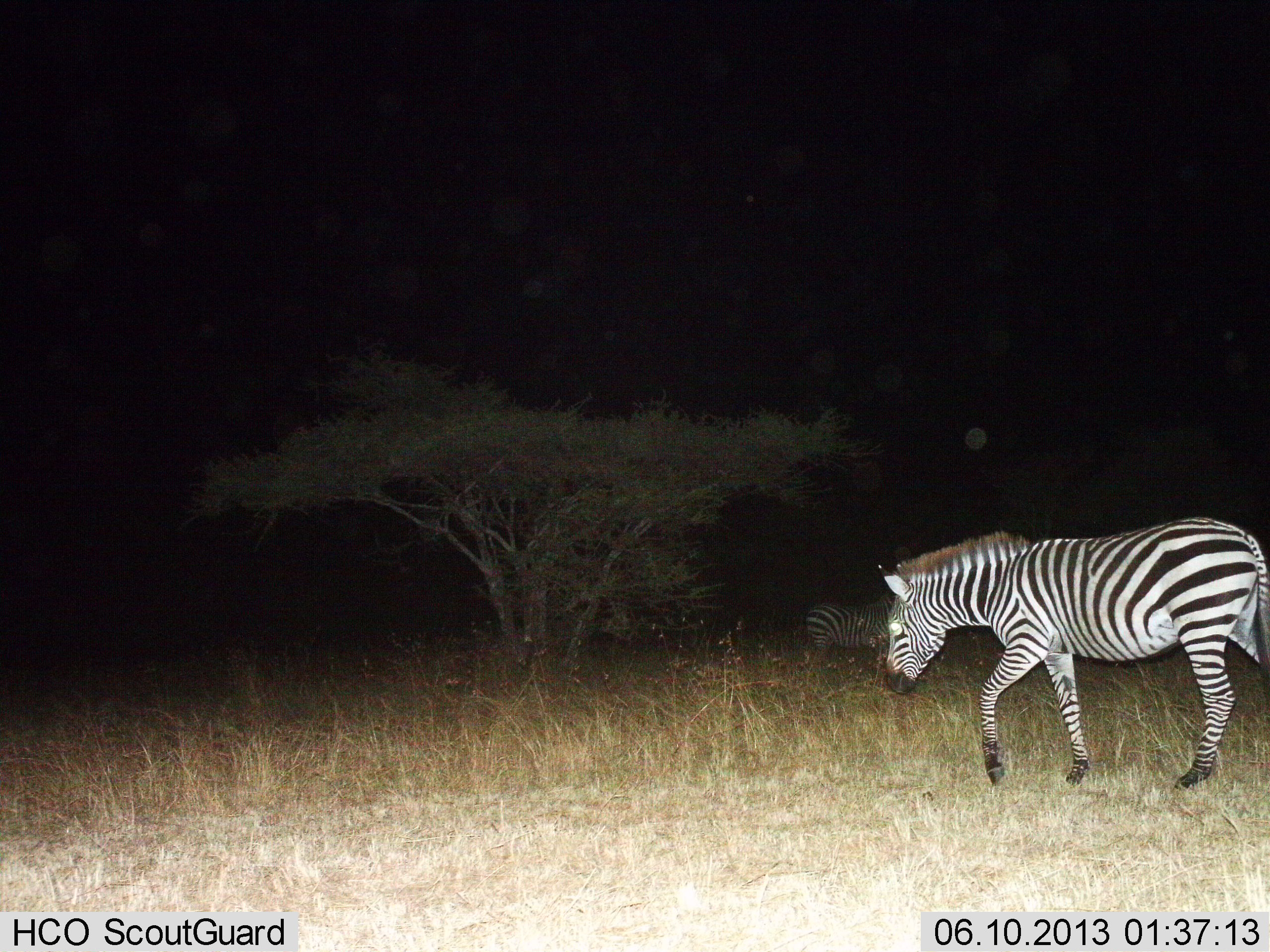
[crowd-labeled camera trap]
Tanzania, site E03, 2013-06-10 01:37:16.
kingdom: Animalia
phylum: Chordata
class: Mammalia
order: Perissodactyla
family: Equidae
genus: Equus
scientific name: Equus quagga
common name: plains zebra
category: zebra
Zebra (plains zebra) (Equus quagga), count 2. Behavior (volunteer vote fractions): standing 60%, resting 0%, moving 80%, interacting 0%. Young present (vote fraction): 0%. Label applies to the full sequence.